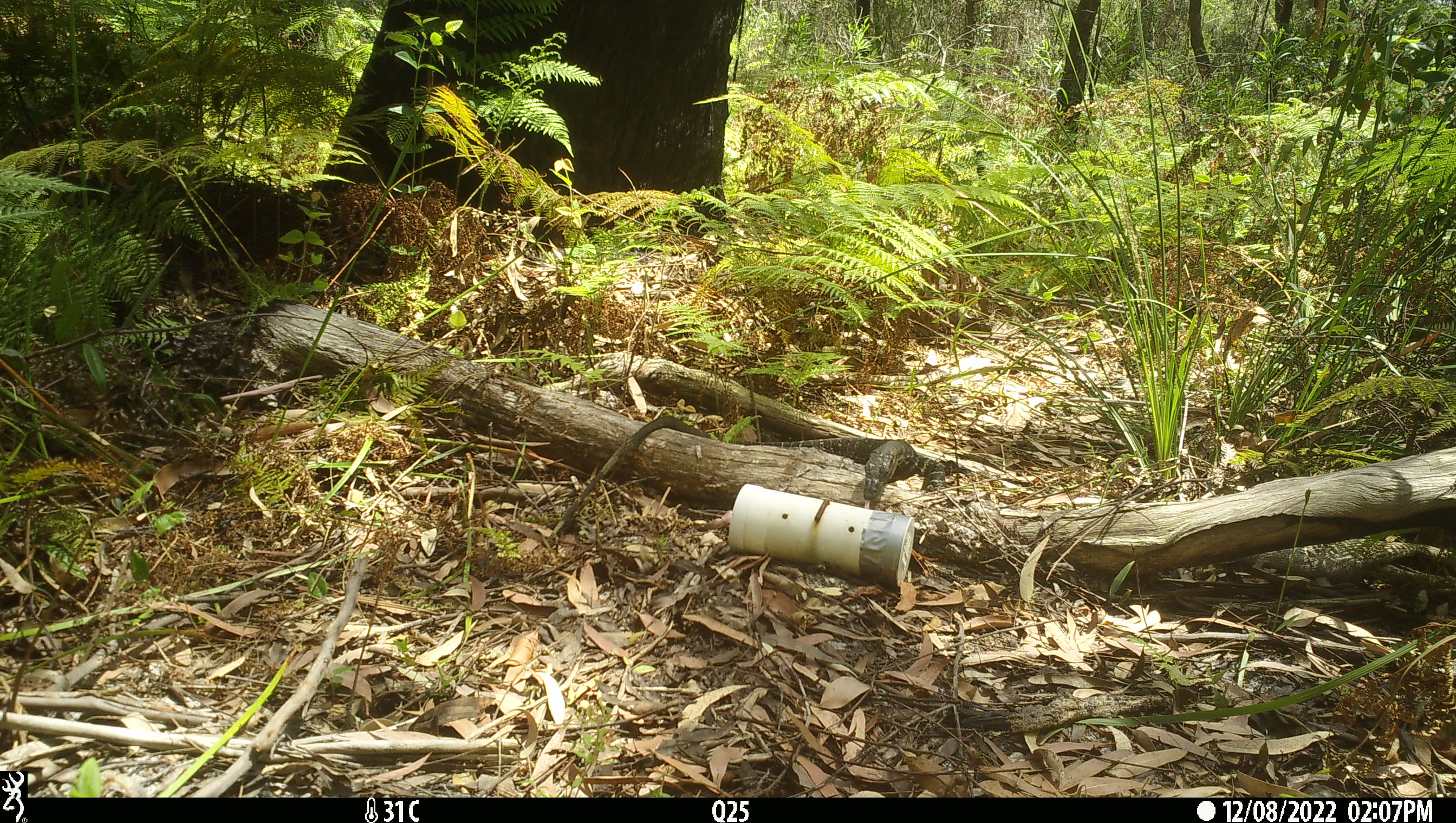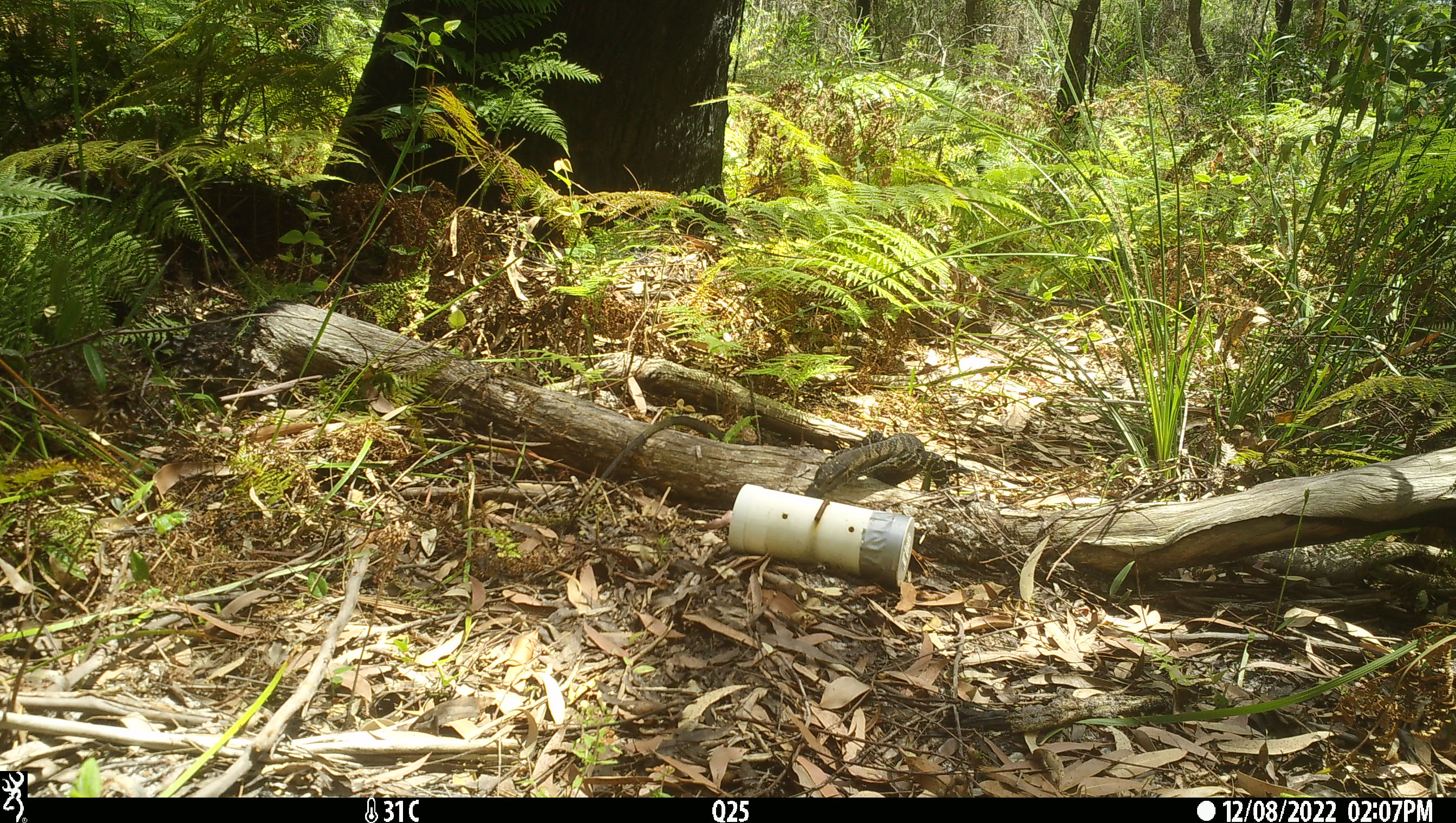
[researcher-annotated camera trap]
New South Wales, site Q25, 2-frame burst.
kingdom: Animalia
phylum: Chordata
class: Reptilia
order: Squamata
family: Varanidae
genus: Varanus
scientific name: Varanus varius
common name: lace monitor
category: goanna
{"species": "goanna (lace monitor) (Varanus varius)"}